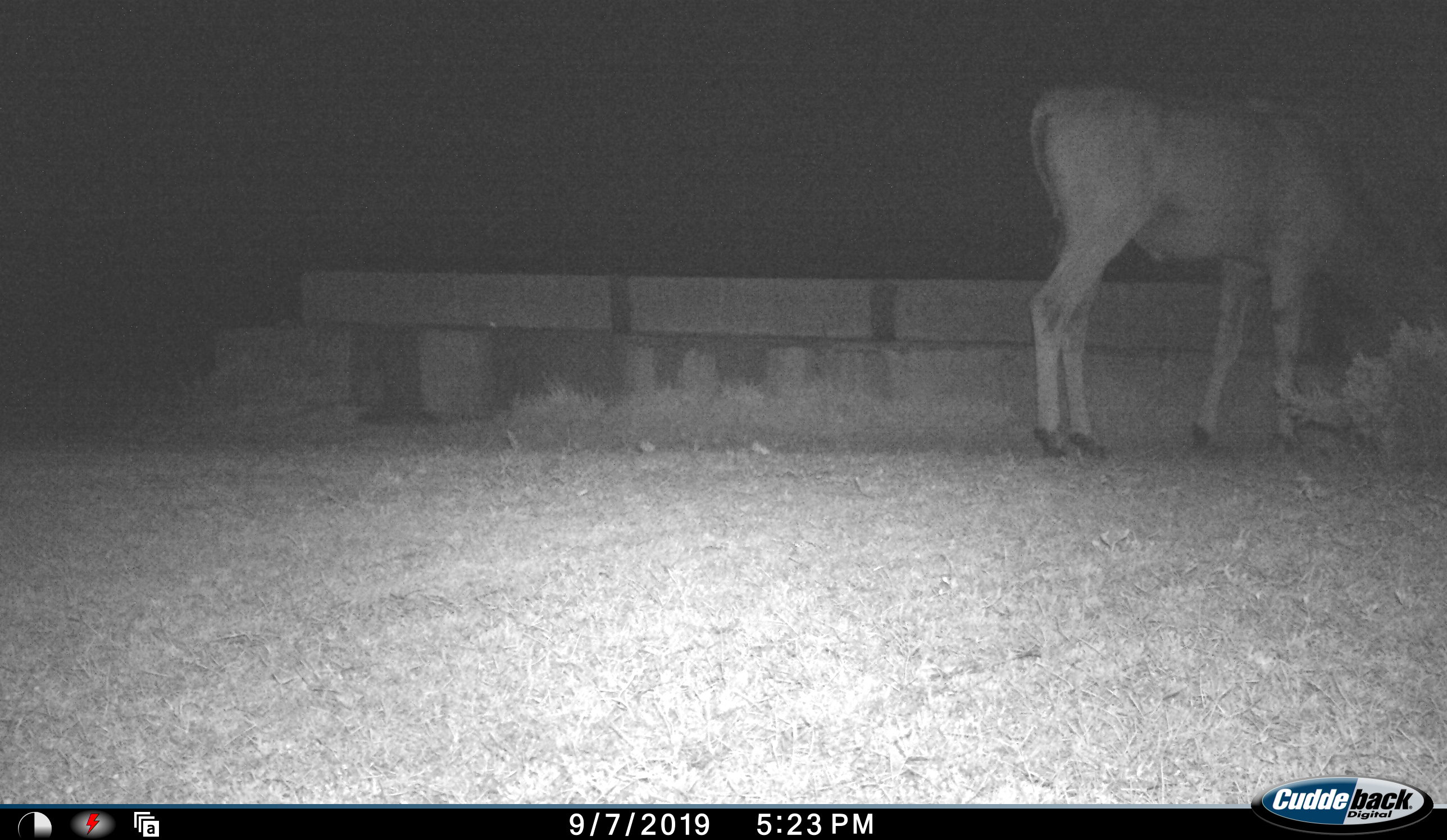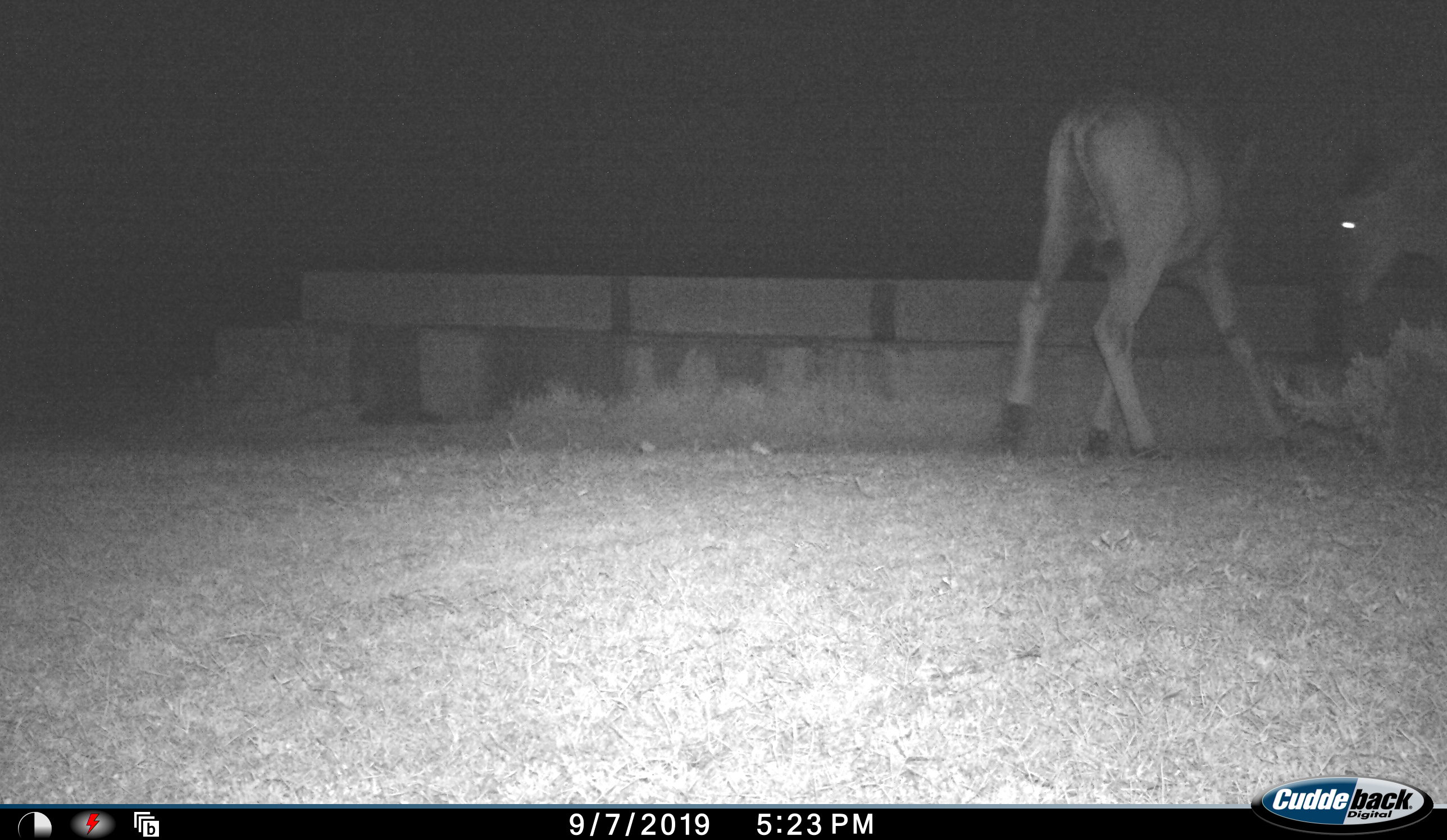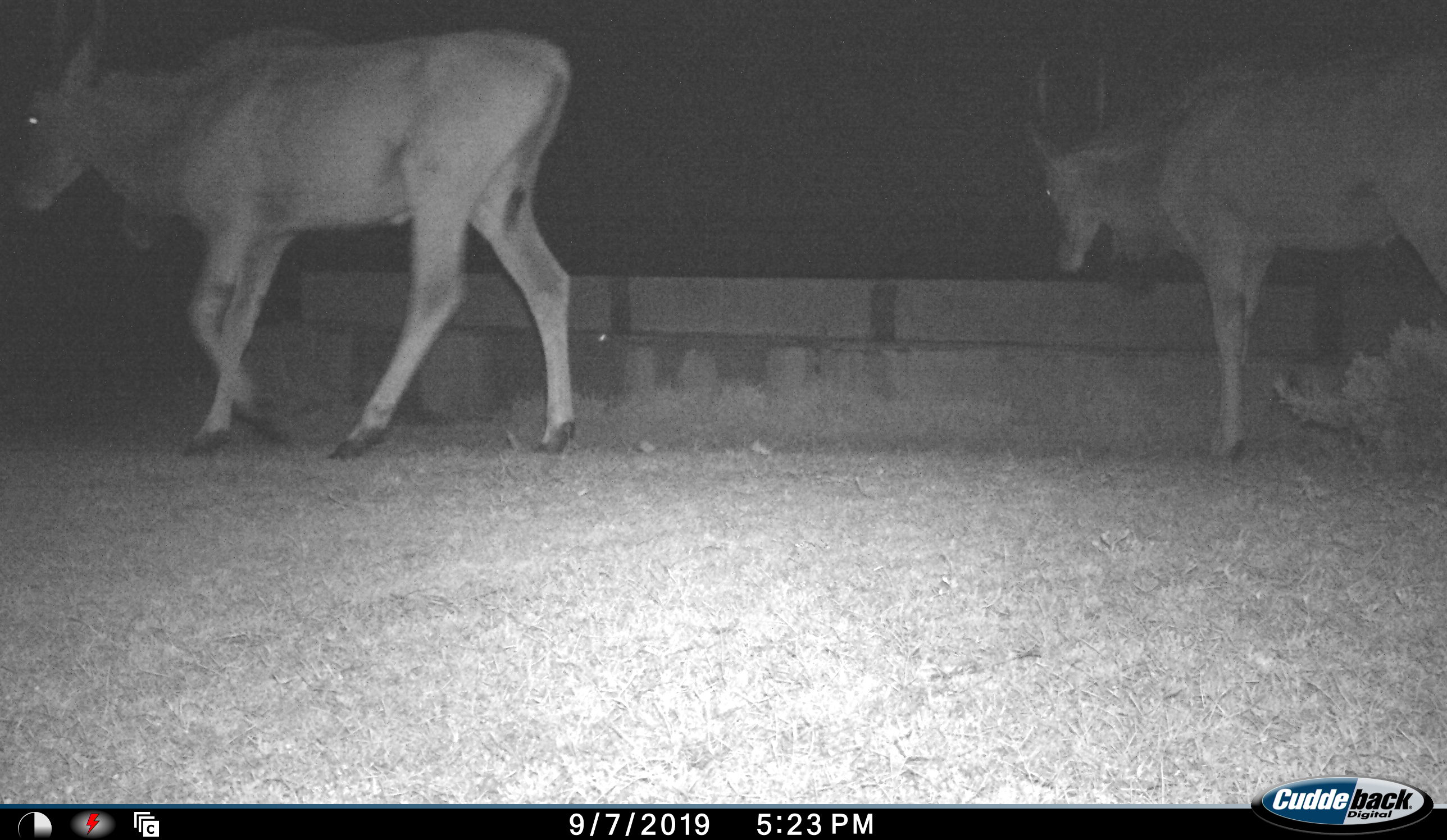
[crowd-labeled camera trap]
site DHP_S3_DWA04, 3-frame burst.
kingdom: Animalia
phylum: Chordata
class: Mammalia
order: Artiodactyla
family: Bovidae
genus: Tragelaphus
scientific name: Tragelaphus oryx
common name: eland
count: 2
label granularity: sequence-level